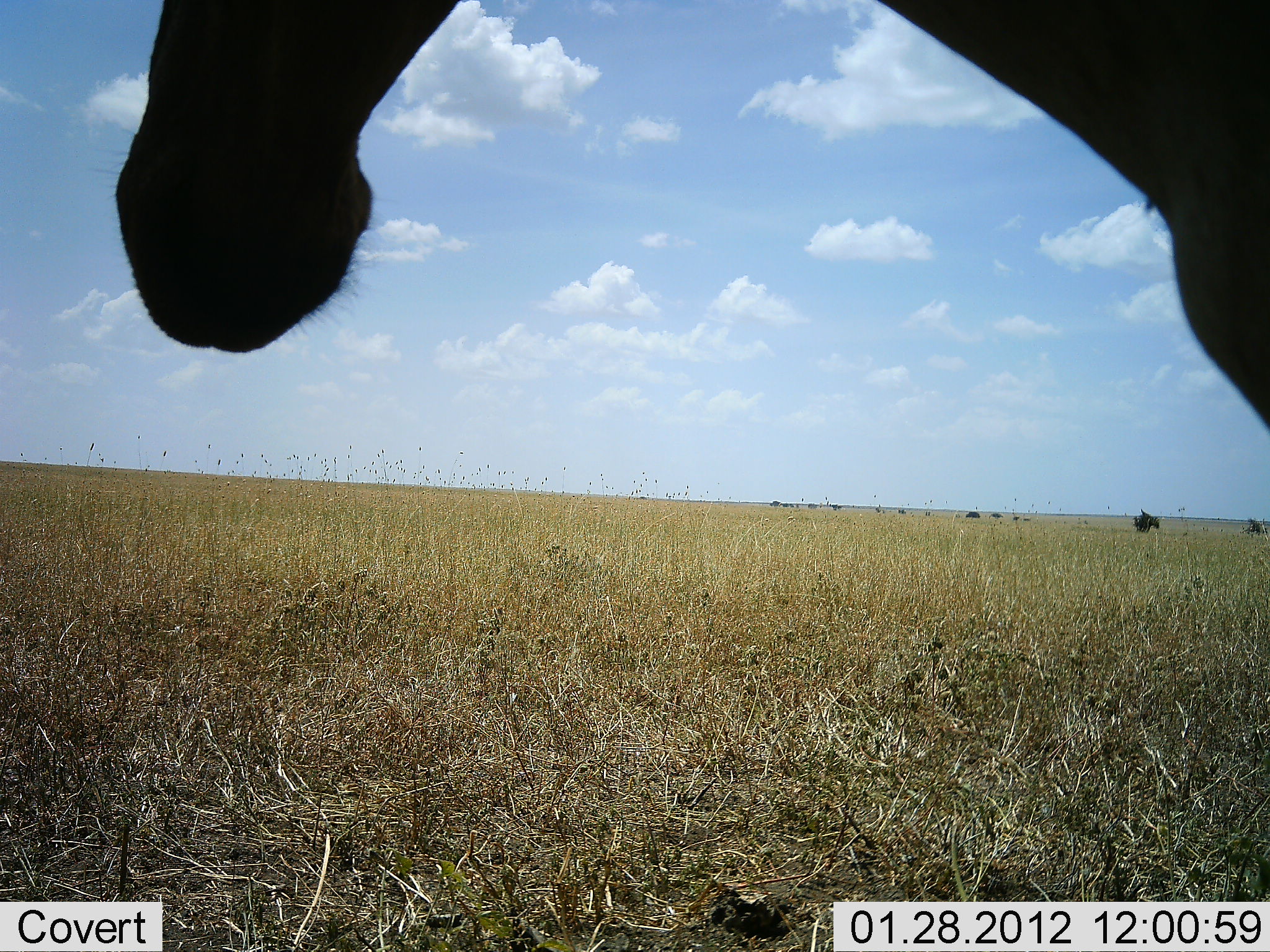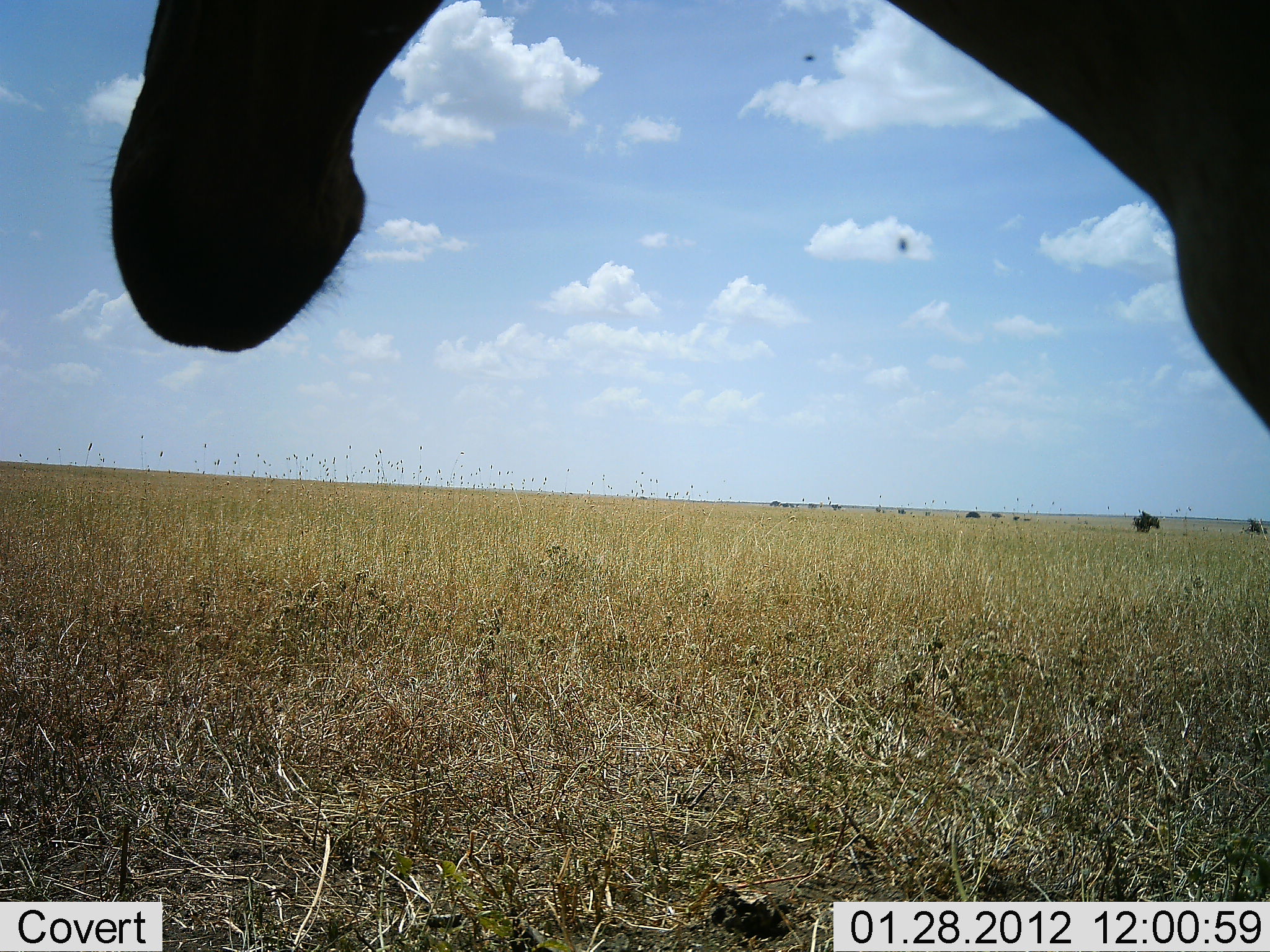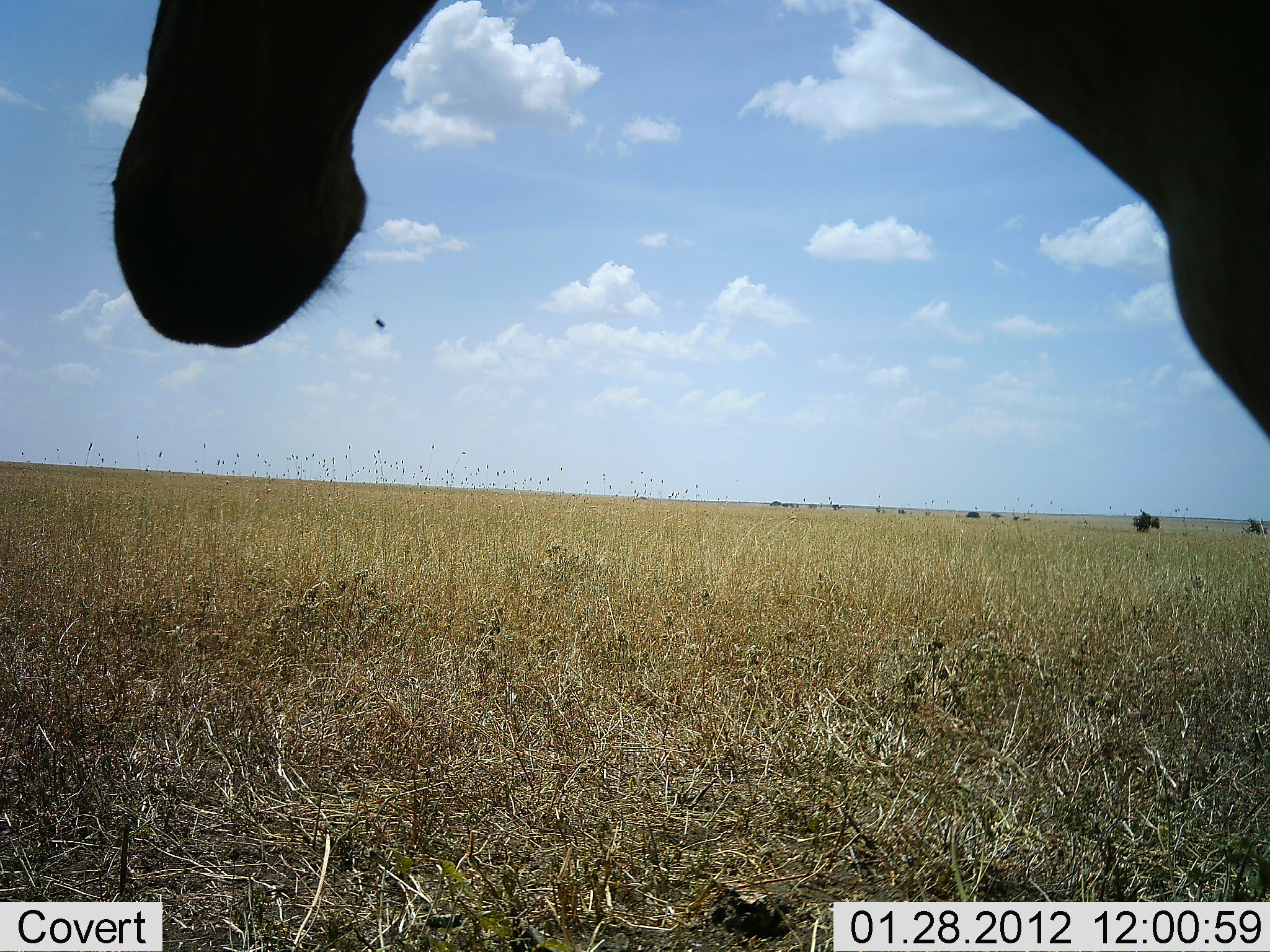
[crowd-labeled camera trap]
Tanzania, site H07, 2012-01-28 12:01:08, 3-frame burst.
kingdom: Animalia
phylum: Chordata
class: Mammalia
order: Artiodactyla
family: Bovidae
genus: Alcelaphus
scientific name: Alcelaphus buselaphus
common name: hartebeest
Hartebeest (Alcelaphus buselaphus), count 1. Behavior (volunteer vote fractions): standing 93%, resting 0%, moving 0%, interacting 0%. Young present (vote fraction): 0%. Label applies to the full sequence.